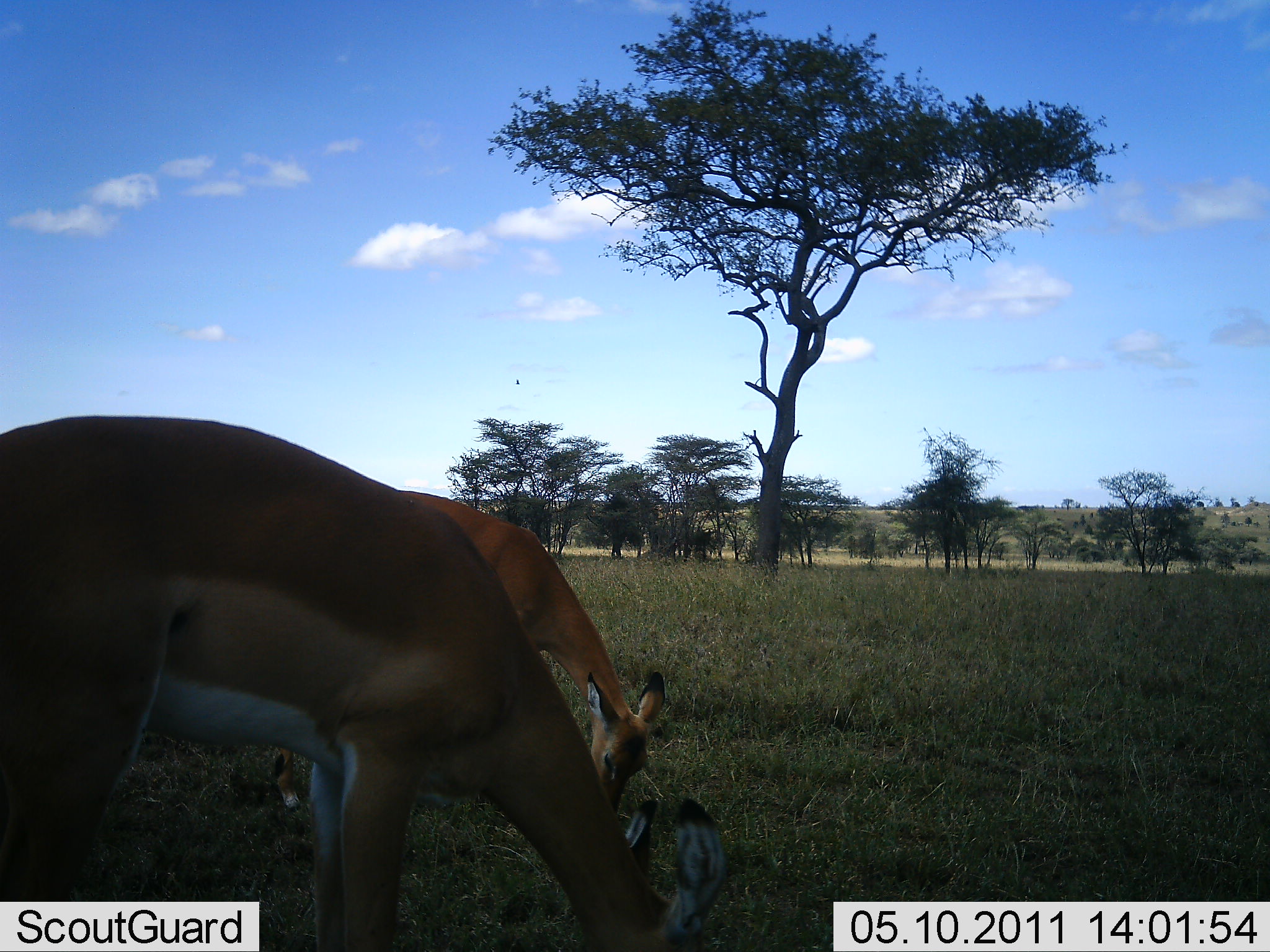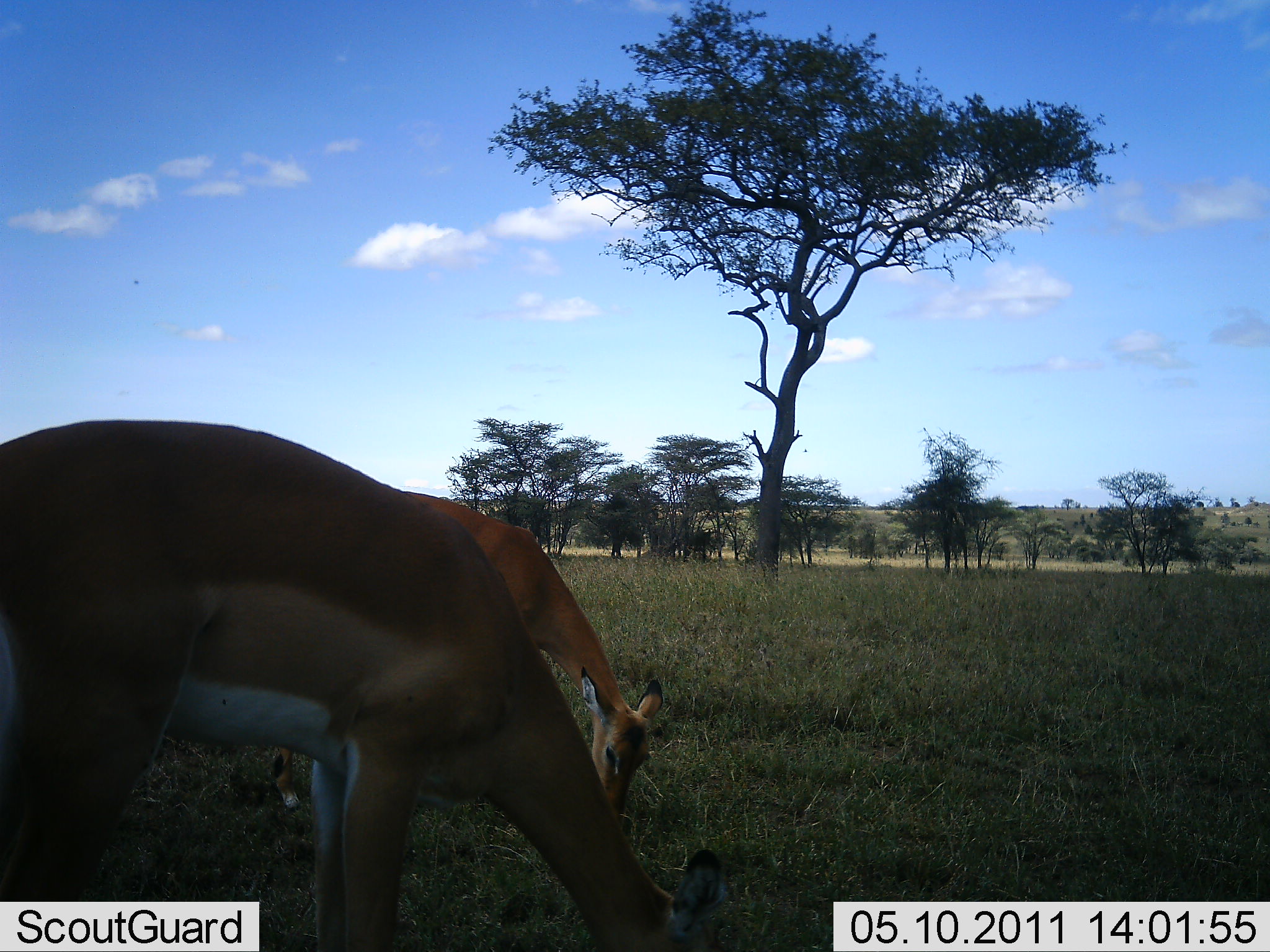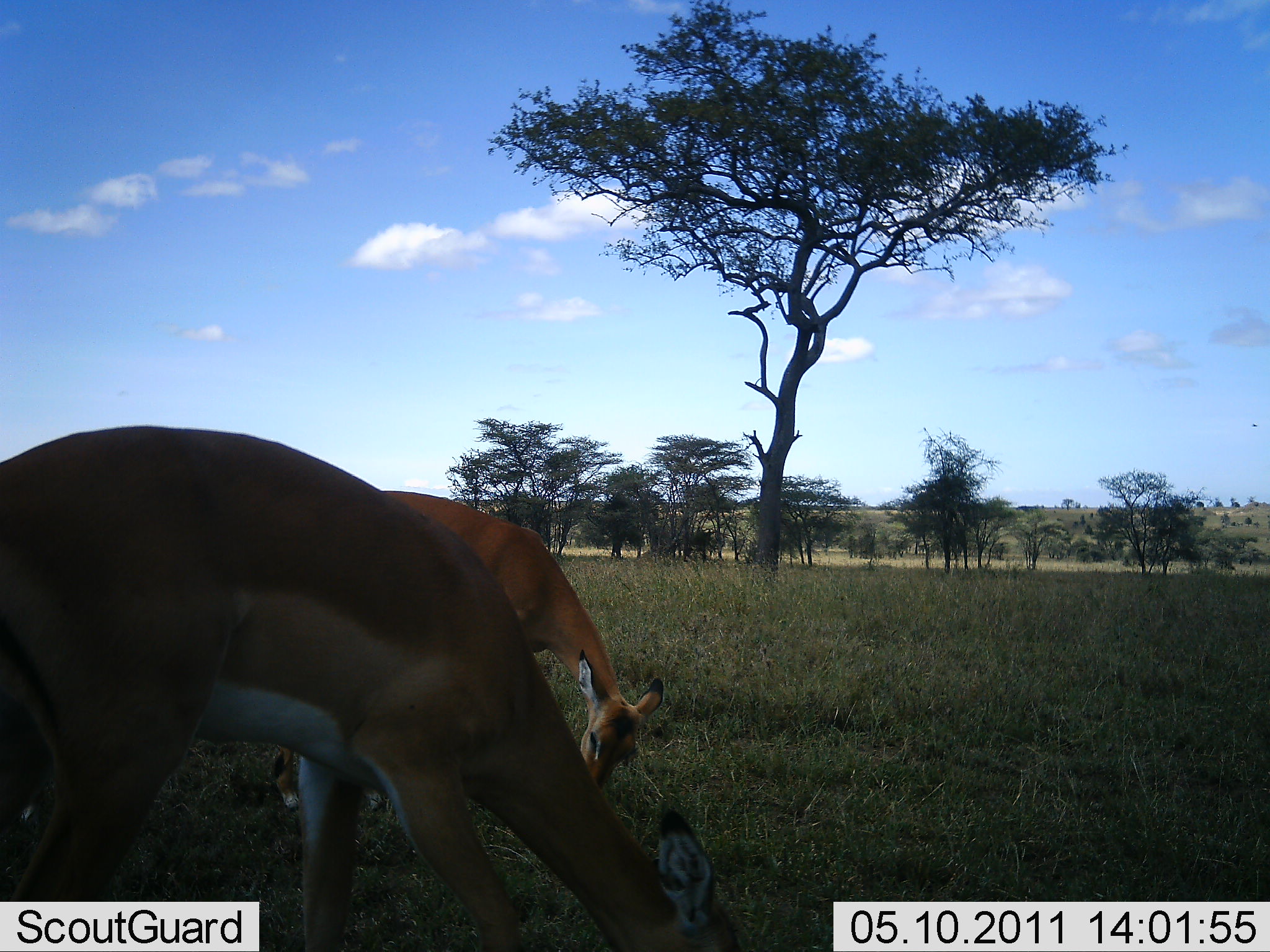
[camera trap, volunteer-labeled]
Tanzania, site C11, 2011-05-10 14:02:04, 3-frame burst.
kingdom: Animalia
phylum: Chordata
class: Mammalia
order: Artiodactyla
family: Bovidae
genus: Aepyceros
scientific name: Aepyceros melampus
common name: impala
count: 2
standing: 27%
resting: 0%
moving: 0%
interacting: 0%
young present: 0%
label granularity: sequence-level